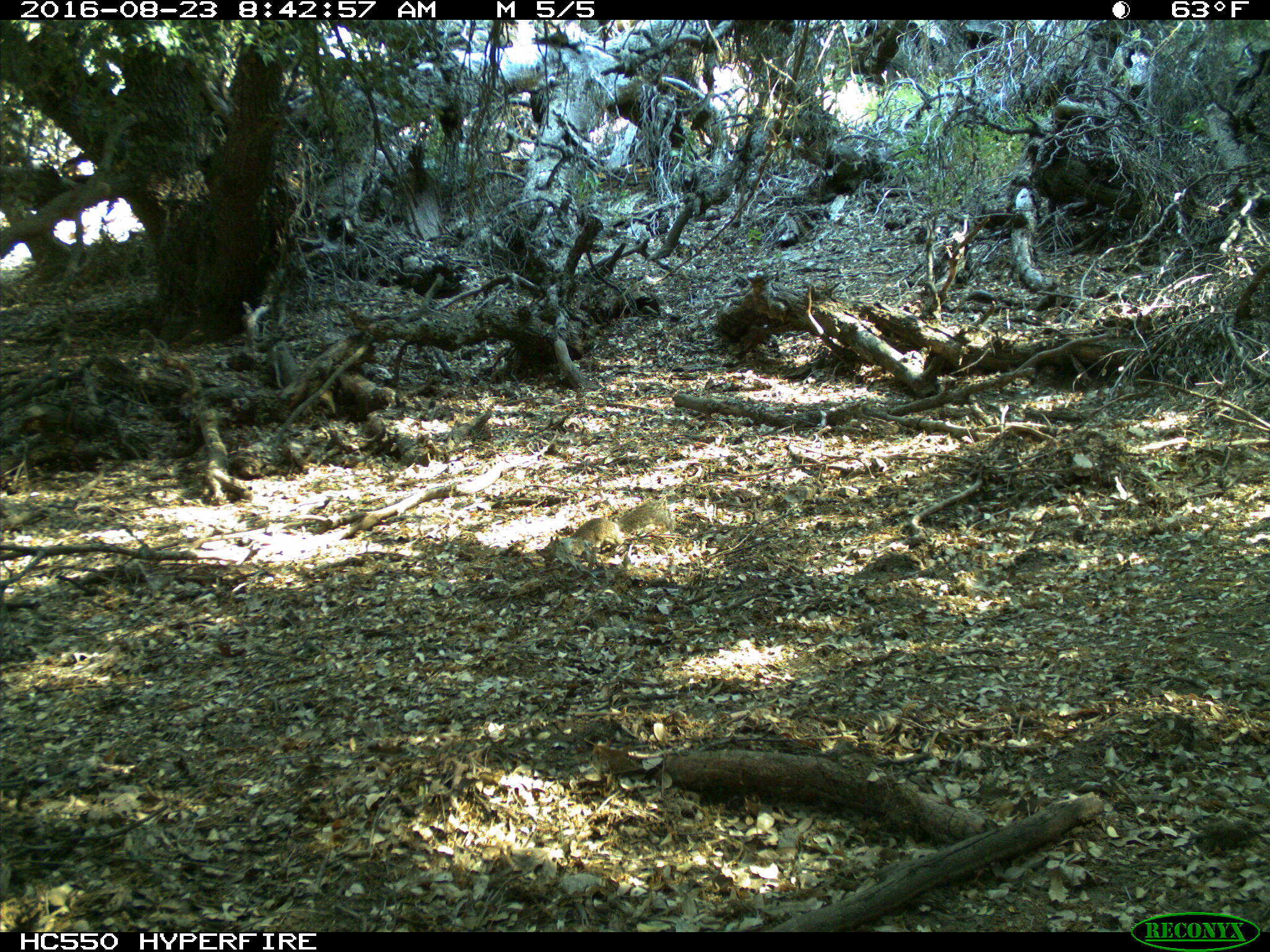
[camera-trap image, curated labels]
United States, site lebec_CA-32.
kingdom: Animalia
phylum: Chordata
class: Mammalia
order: Rodentia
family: Sciuridae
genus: Otospermophilus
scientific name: Otospermophilus beecheyi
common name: california ground squirrel